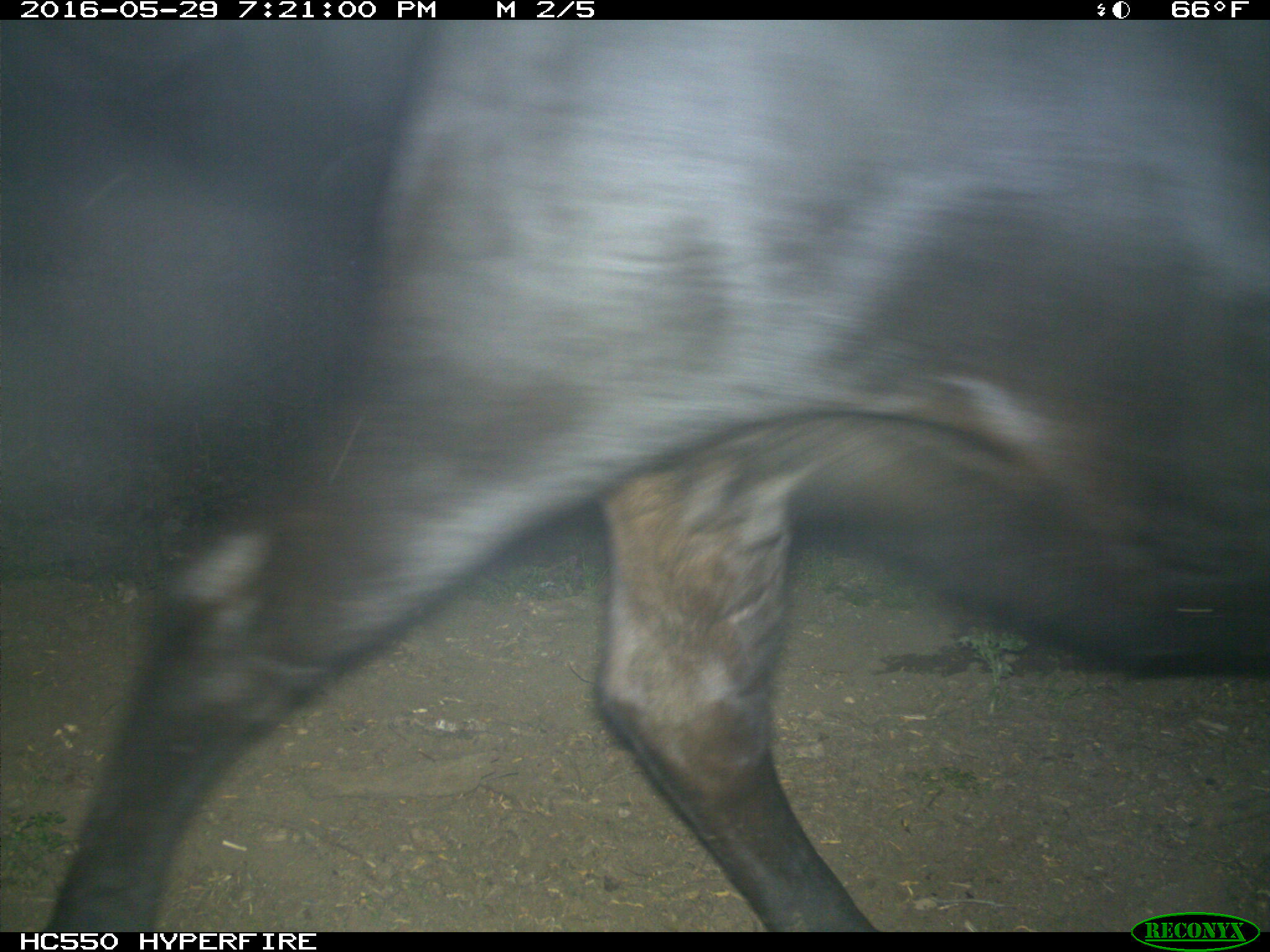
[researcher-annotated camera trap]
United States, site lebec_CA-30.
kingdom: Animalia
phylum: Chordata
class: Mammalia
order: Artiodactyla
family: Bovidae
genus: Bos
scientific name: Bos taurus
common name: domestic cow